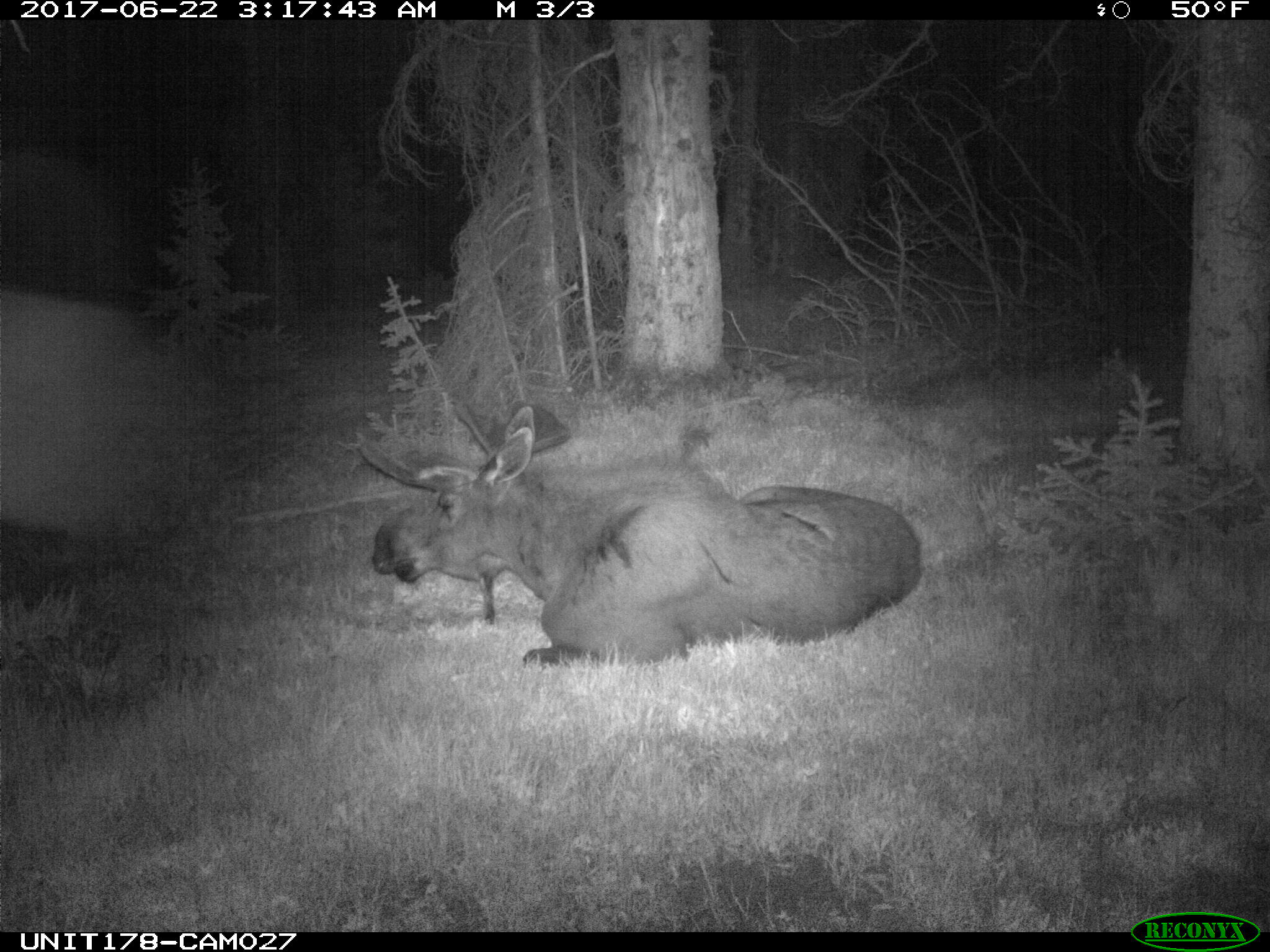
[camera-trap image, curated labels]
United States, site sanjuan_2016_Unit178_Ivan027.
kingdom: Animalia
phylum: Chordata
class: Mammalia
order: Artiodactyla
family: Cervidae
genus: Alces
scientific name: Alces alces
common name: moose